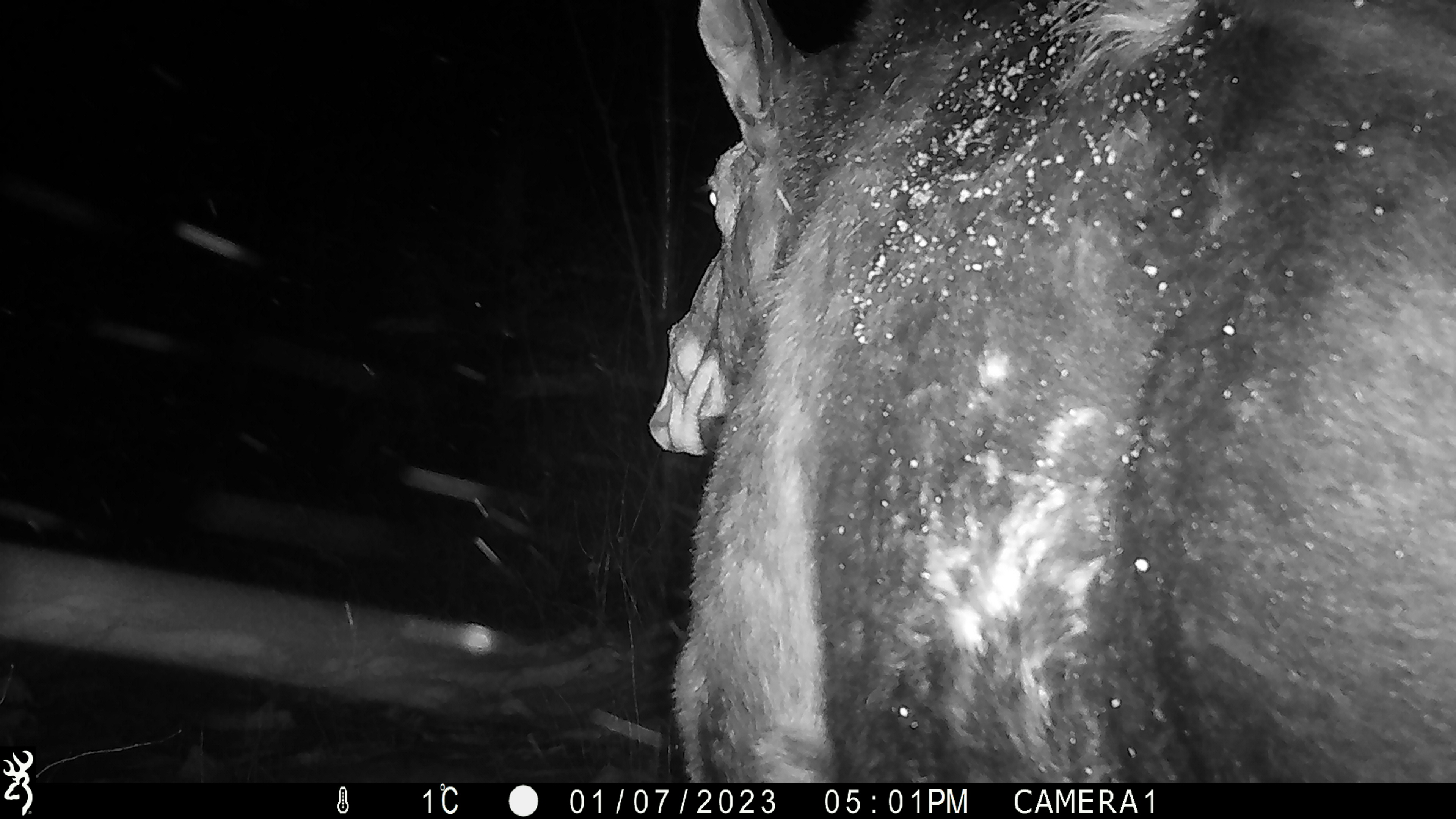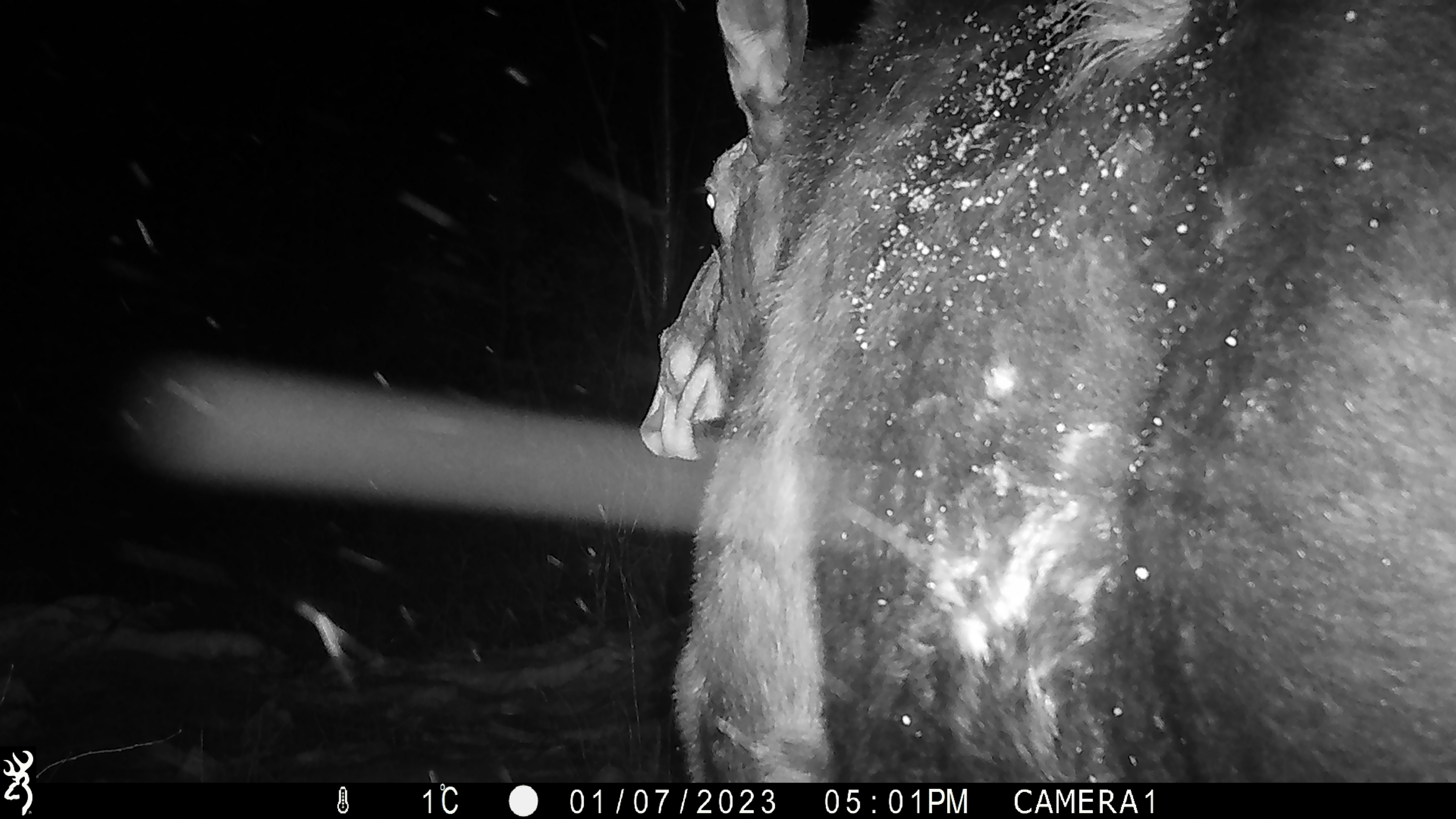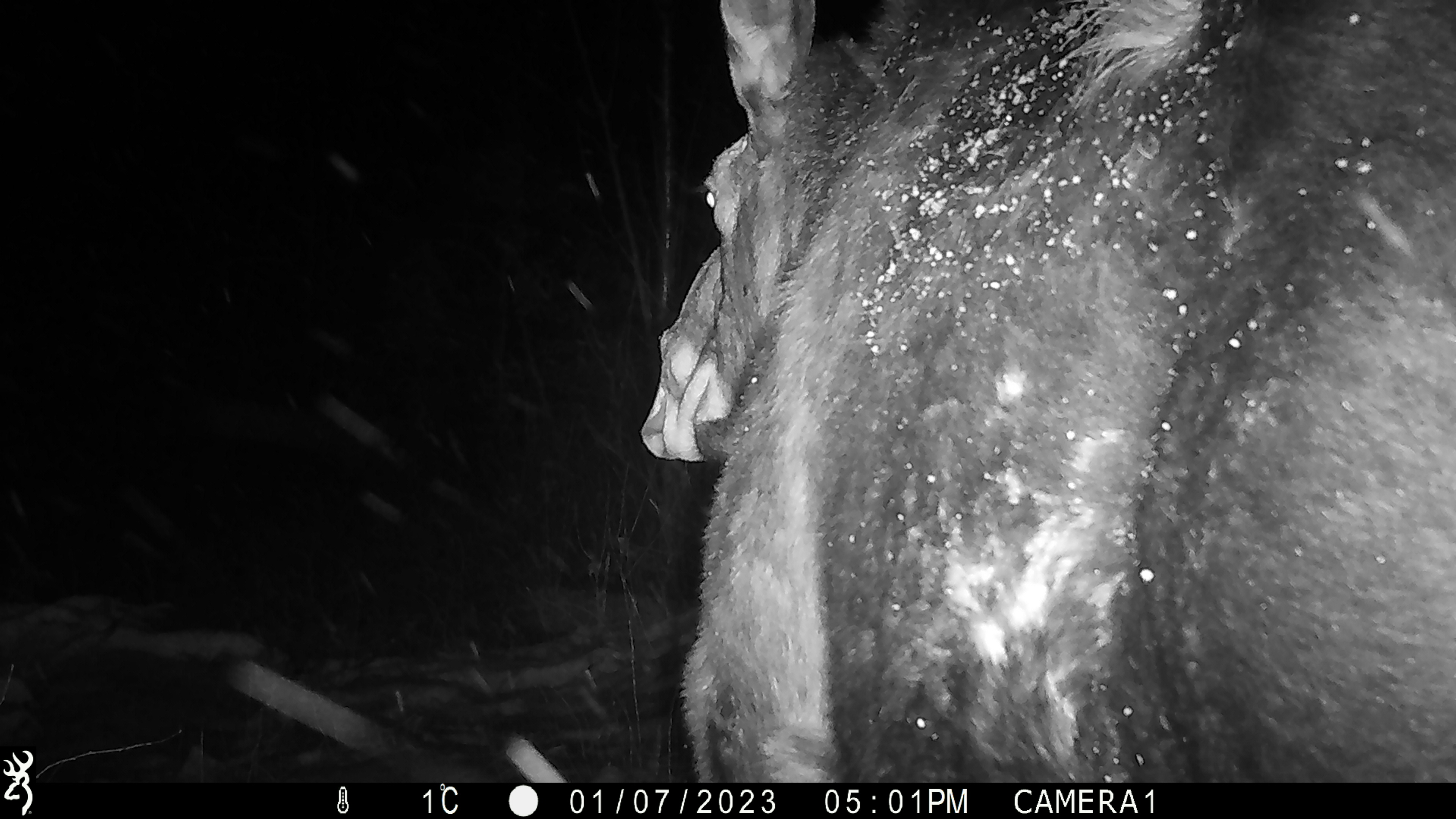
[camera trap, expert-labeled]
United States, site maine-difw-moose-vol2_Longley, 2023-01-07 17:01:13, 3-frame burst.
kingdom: Animalia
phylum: Chordata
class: Mammalia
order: Artiodactyla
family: Cervidae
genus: Alces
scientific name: Alces alces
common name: moose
Moose (Alces alces).